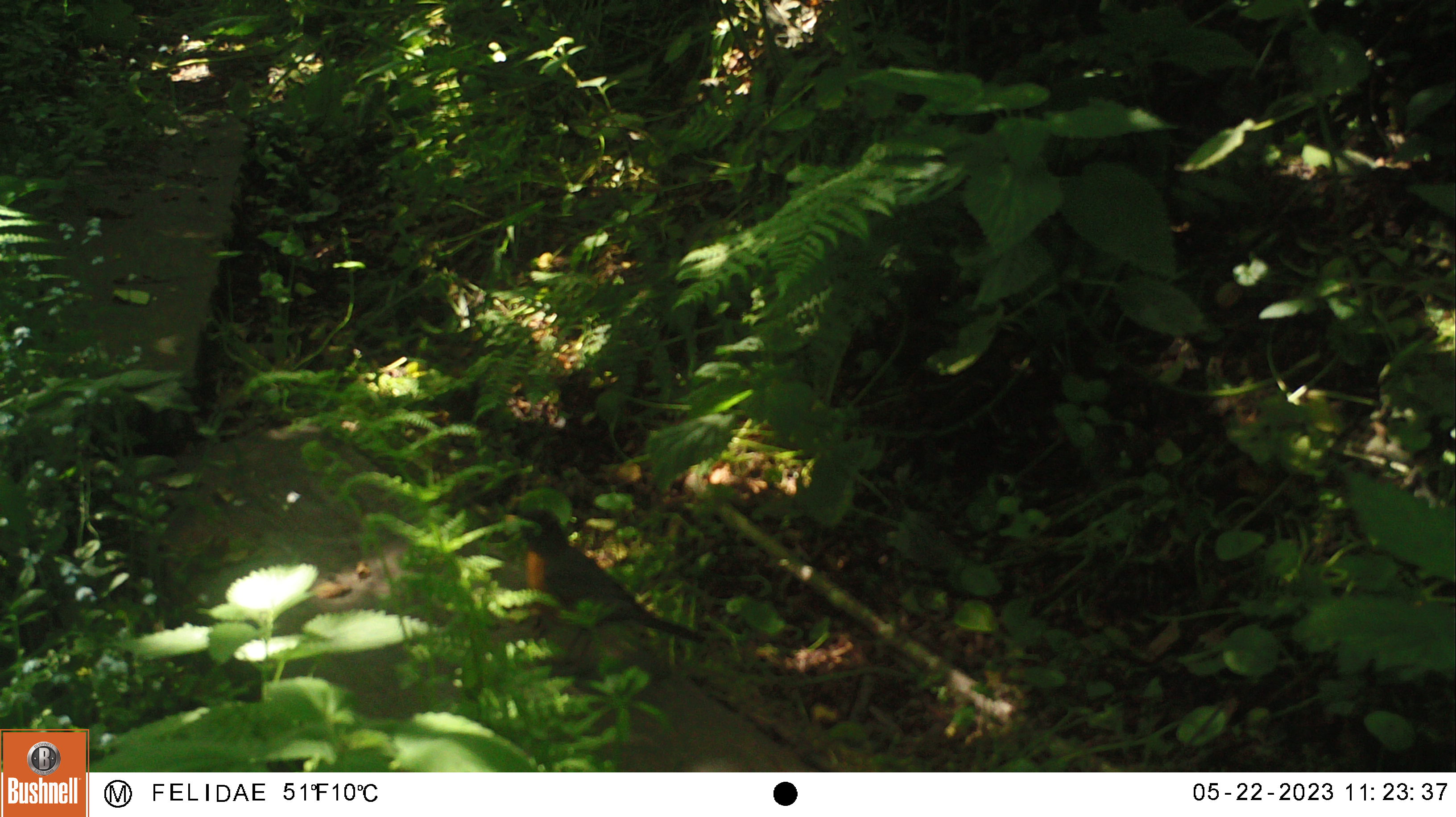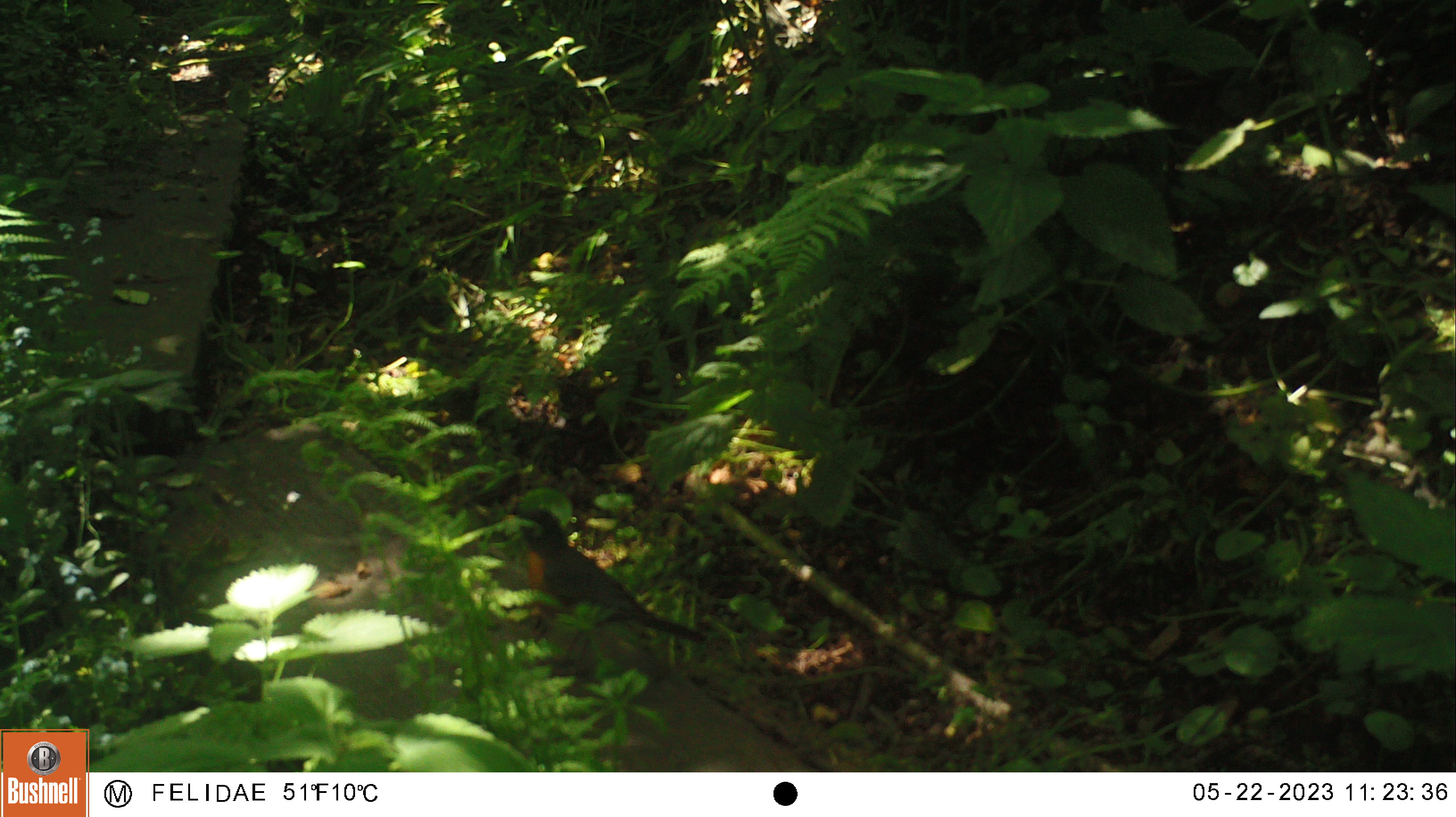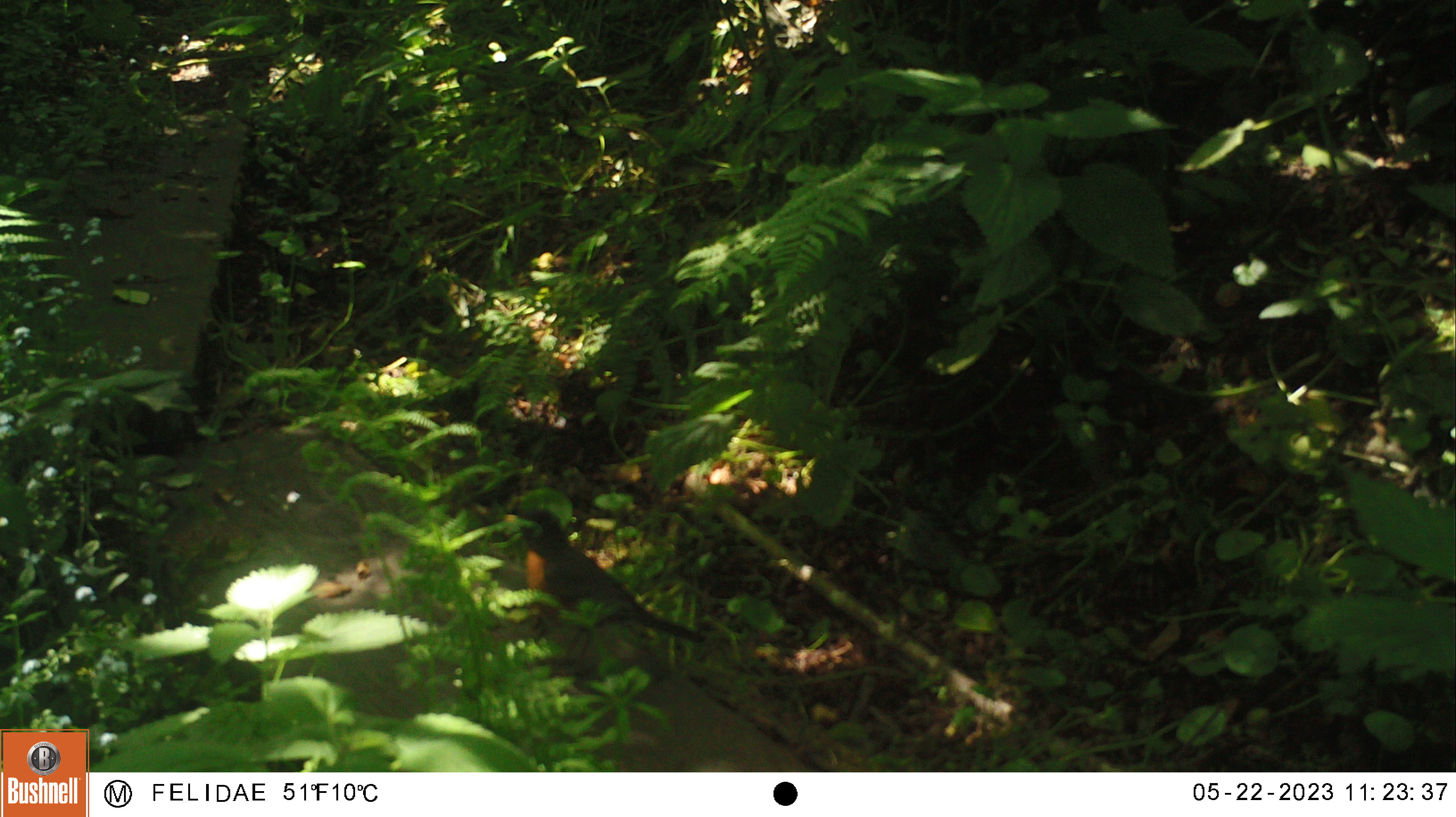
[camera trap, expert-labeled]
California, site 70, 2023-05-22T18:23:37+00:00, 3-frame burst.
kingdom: Animalia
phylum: Chordata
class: Aves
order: Passeriformes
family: Turdidae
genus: Turdus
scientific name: Turdus migratorius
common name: american robin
American robin (Turdus migratorius).